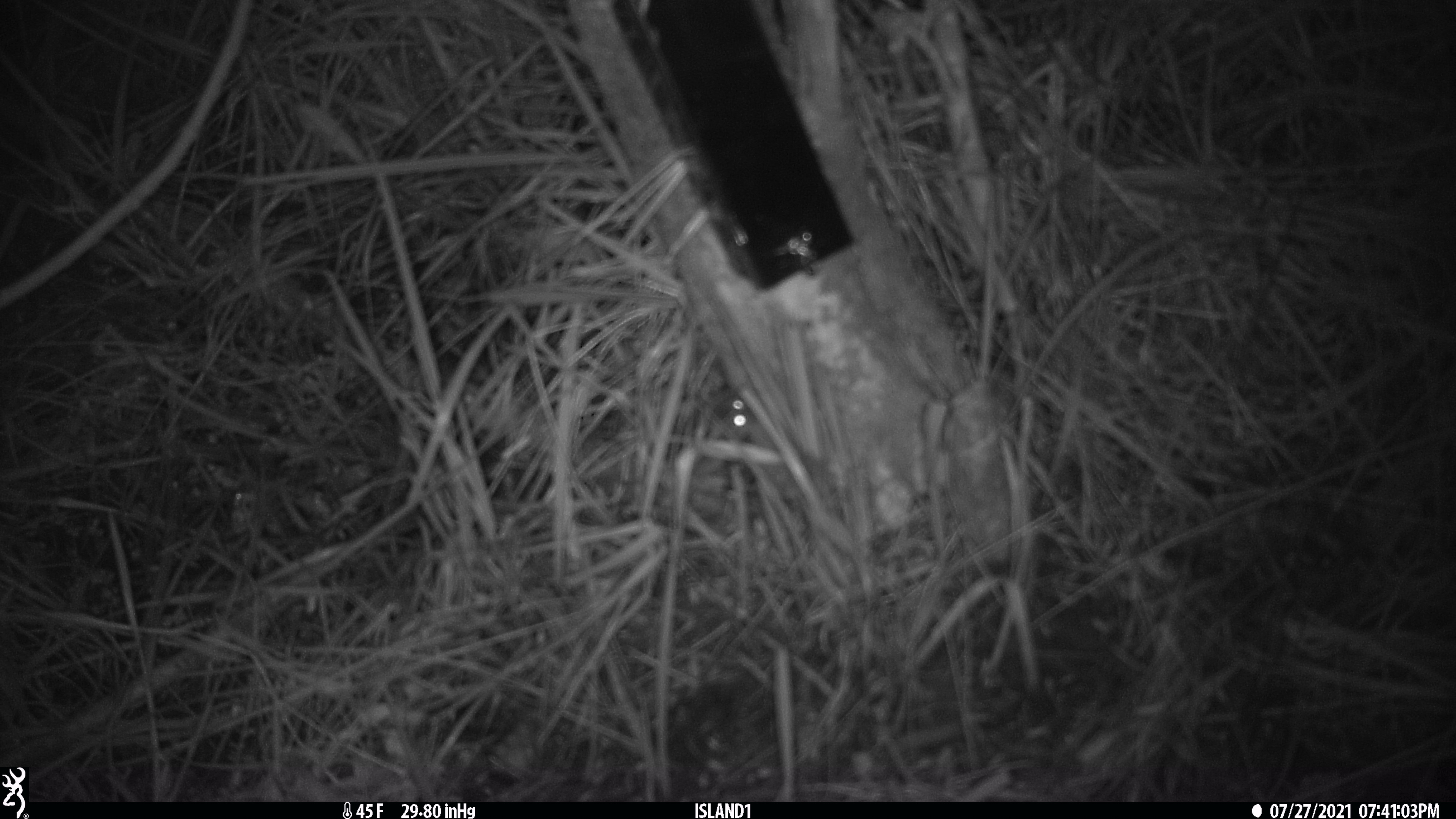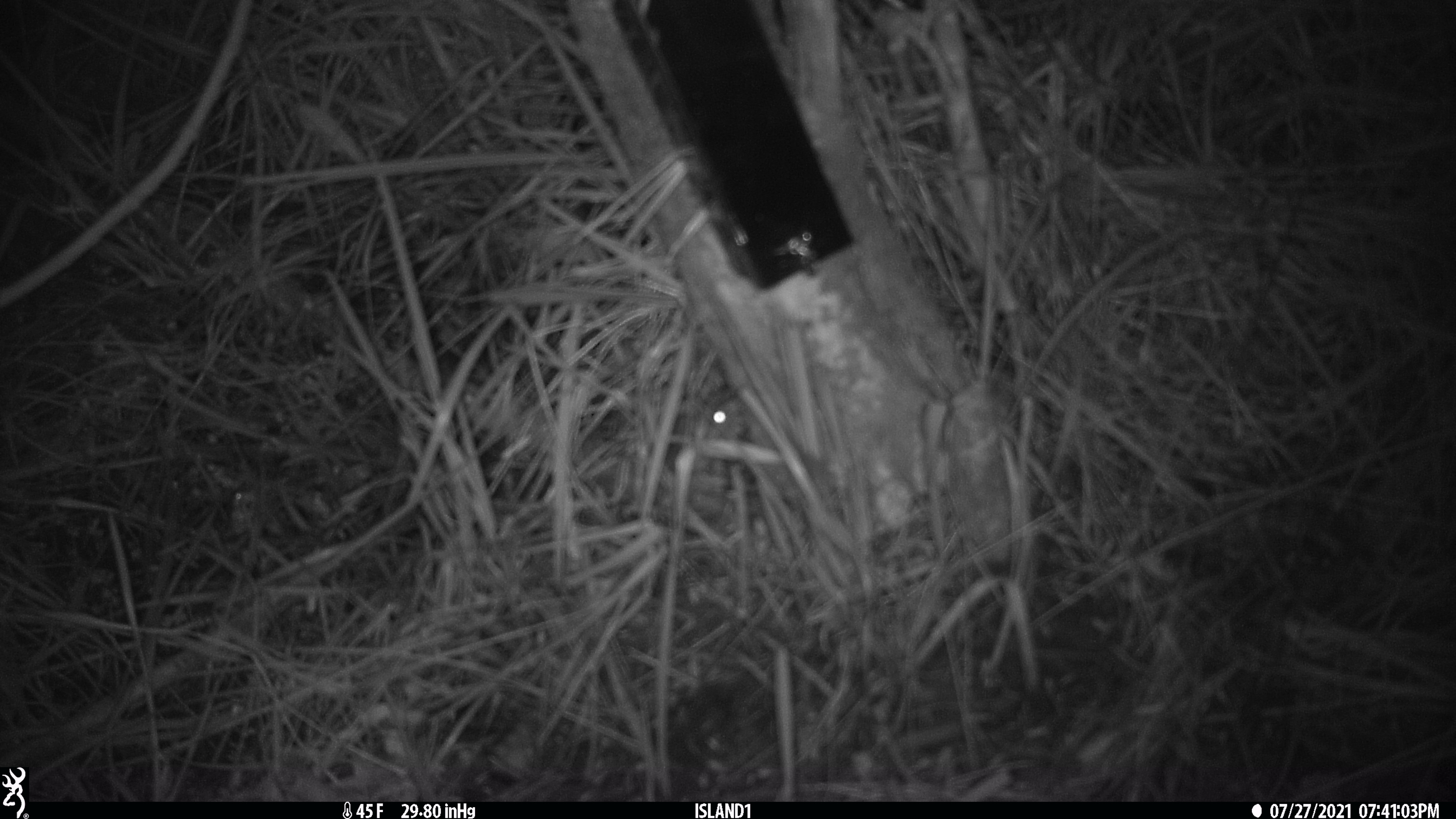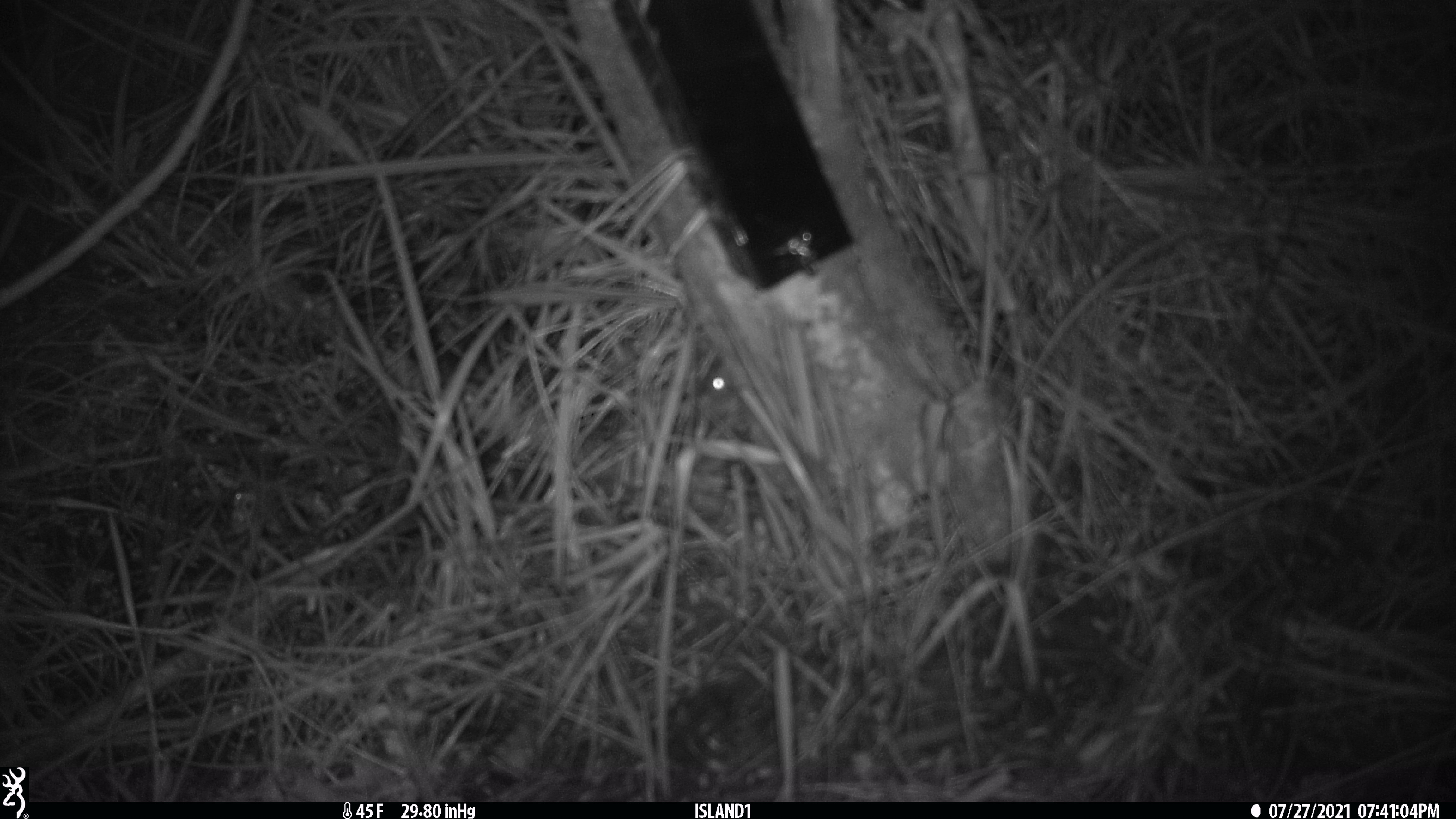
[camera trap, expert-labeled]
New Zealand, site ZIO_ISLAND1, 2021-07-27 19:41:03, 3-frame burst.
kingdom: Animalia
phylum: Chordata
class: Mammalia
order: Rodentia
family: Muridae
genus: Mus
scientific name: Mus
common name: mouse